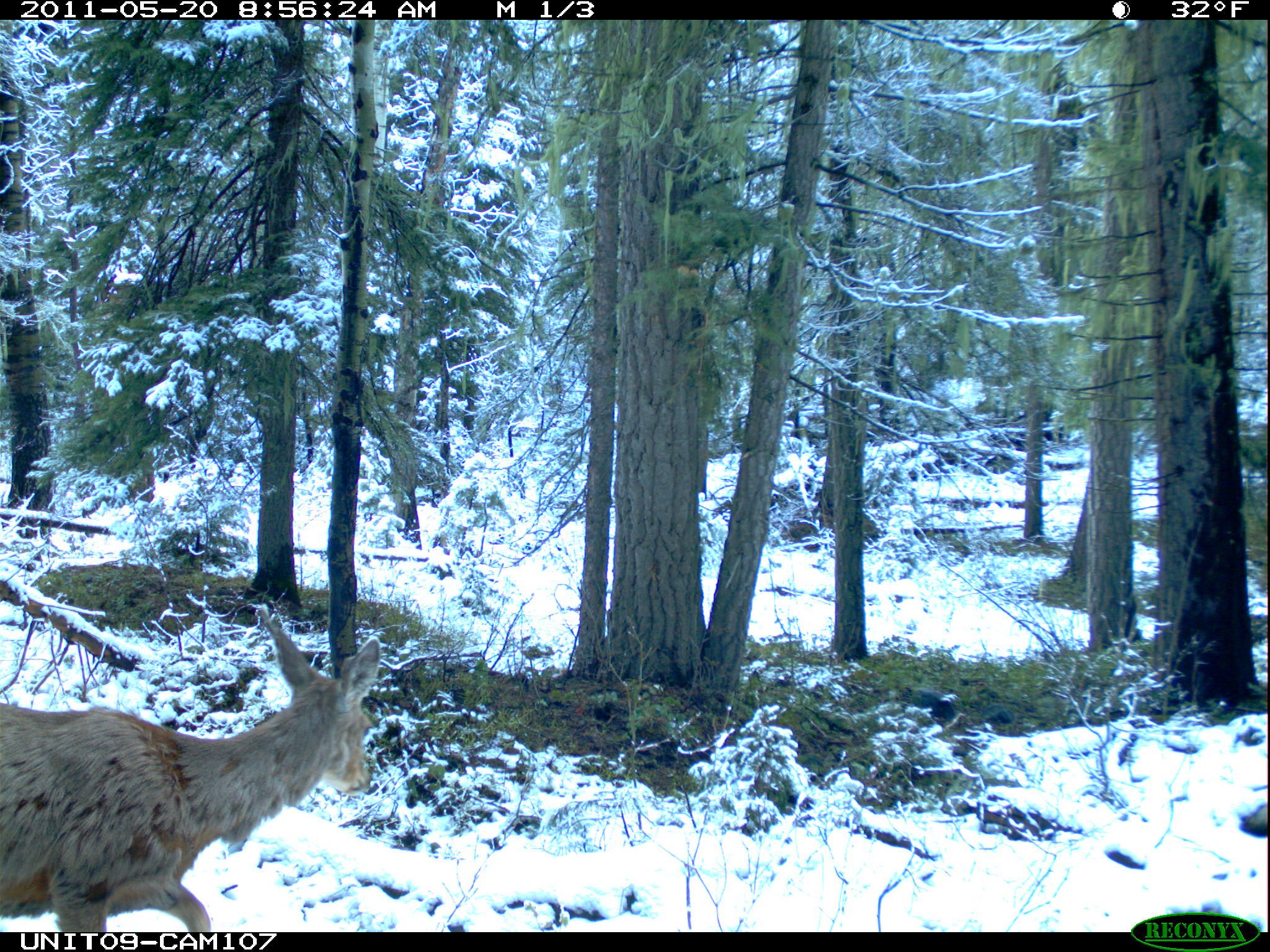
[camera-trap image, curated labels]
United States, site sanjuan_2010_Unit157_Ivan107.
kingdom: Animalia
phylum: Chordata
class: Mammalia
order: Artiodactyla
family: Cervidae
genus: Odocoileus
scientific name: Odocoileus hemionus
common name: mule deer